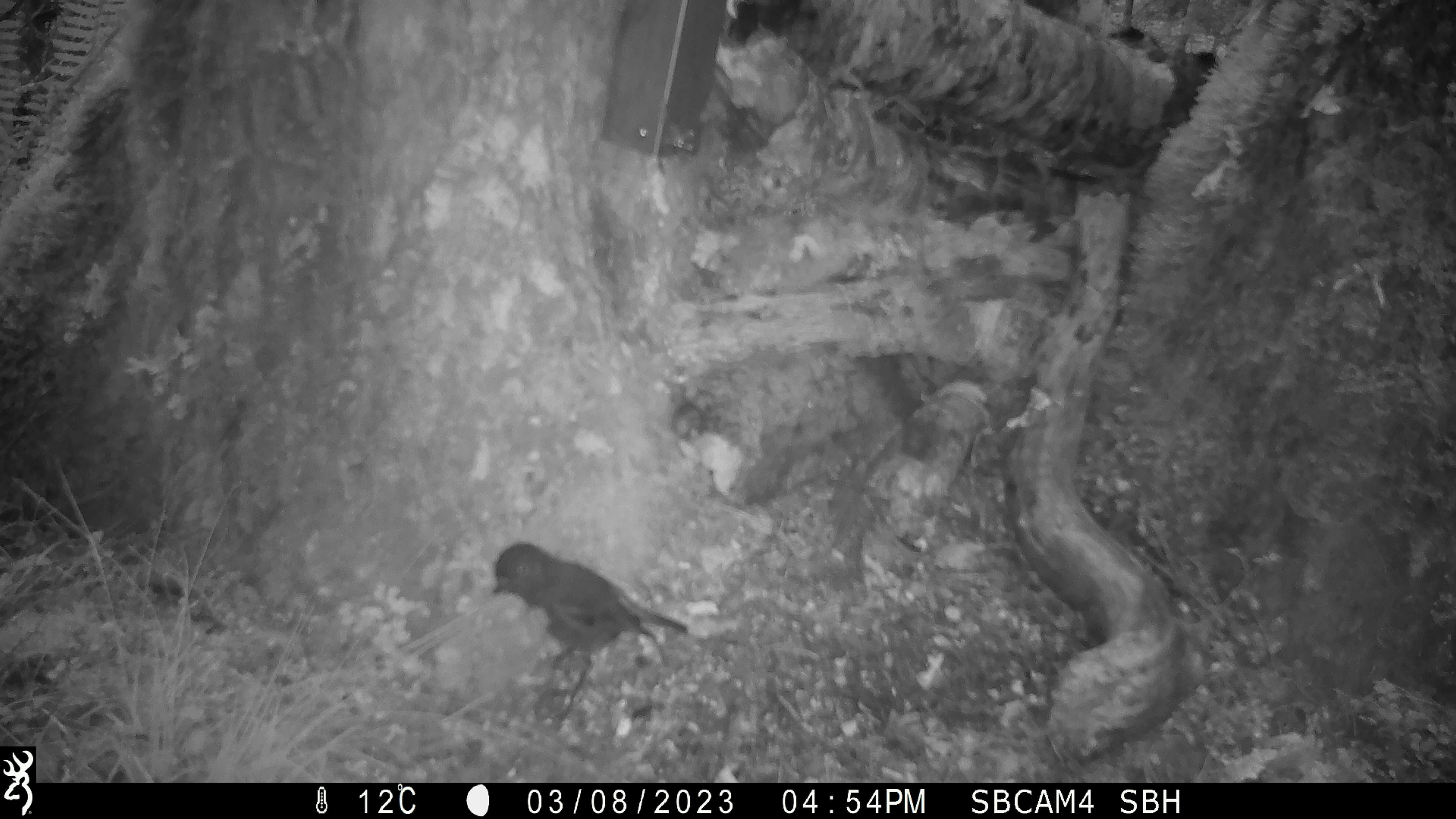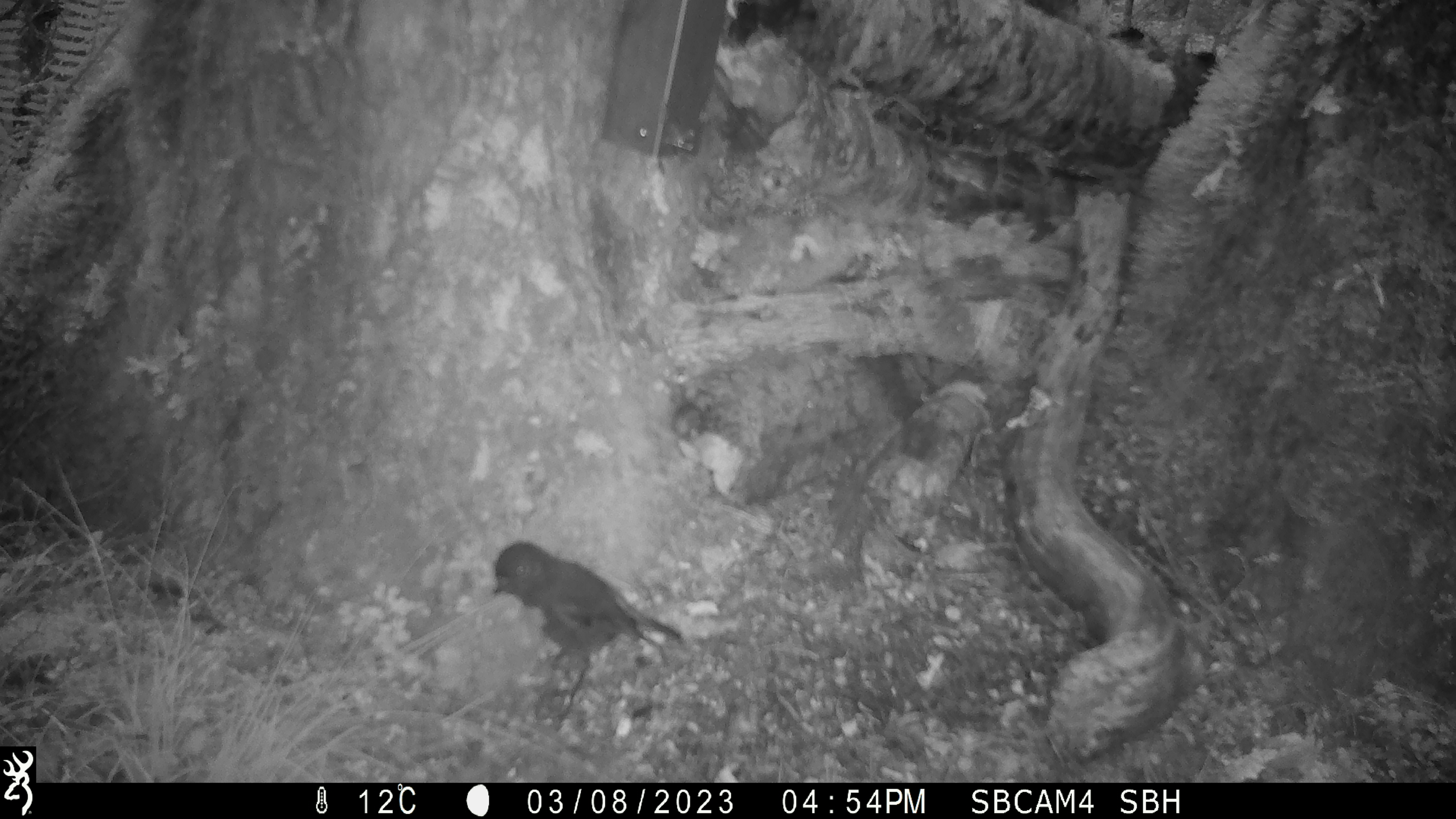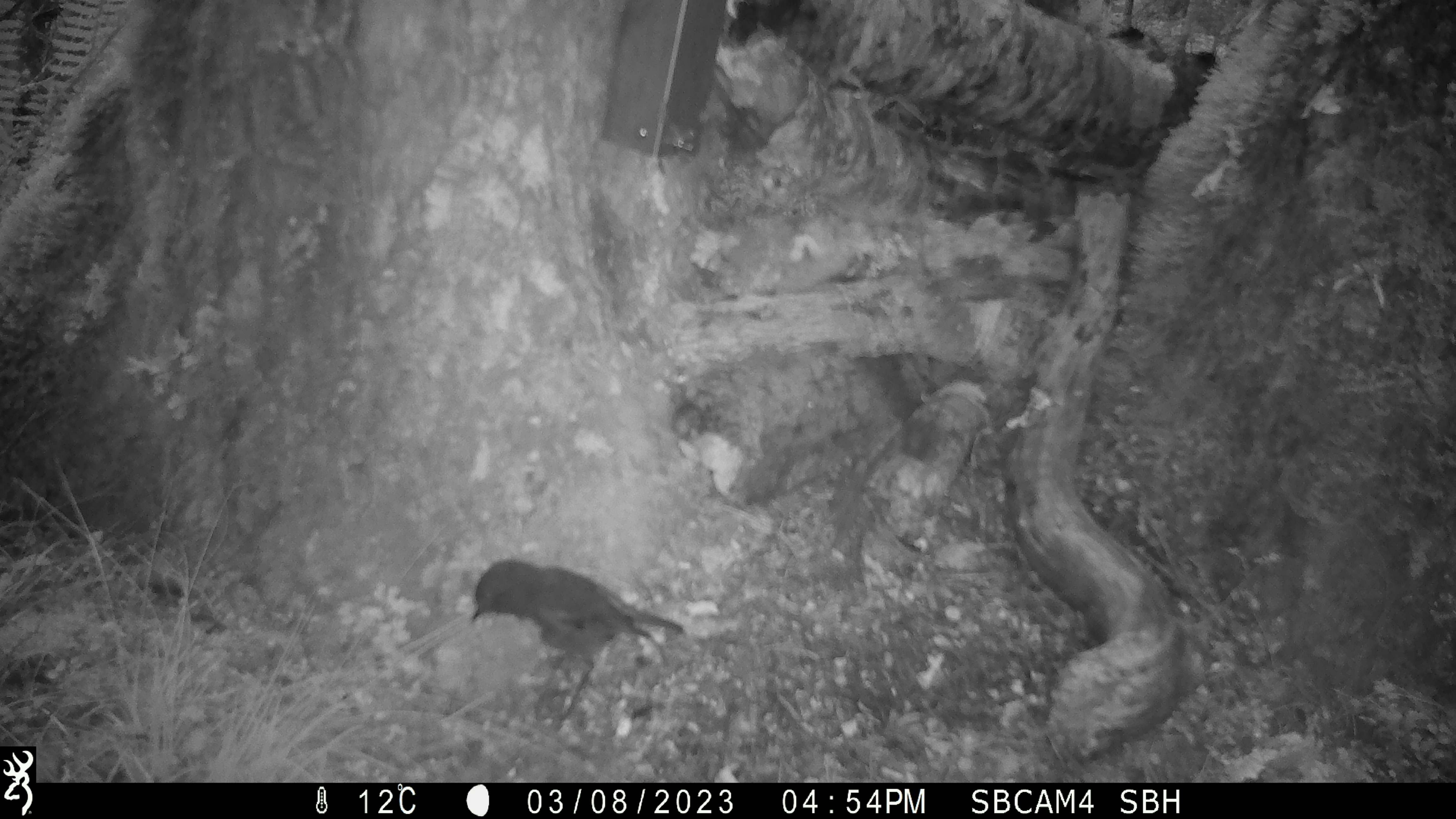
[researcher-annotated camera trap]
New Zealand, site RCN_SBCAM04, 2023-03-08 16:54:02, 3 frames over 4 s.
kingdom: Animalia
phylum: Chordata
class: Aves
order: Passeriformes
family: Petroicidae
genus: Petroica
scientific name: Petroica australis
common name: new zealand robin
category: robin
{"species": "robin (new zealand robin) (Petroica australis)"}